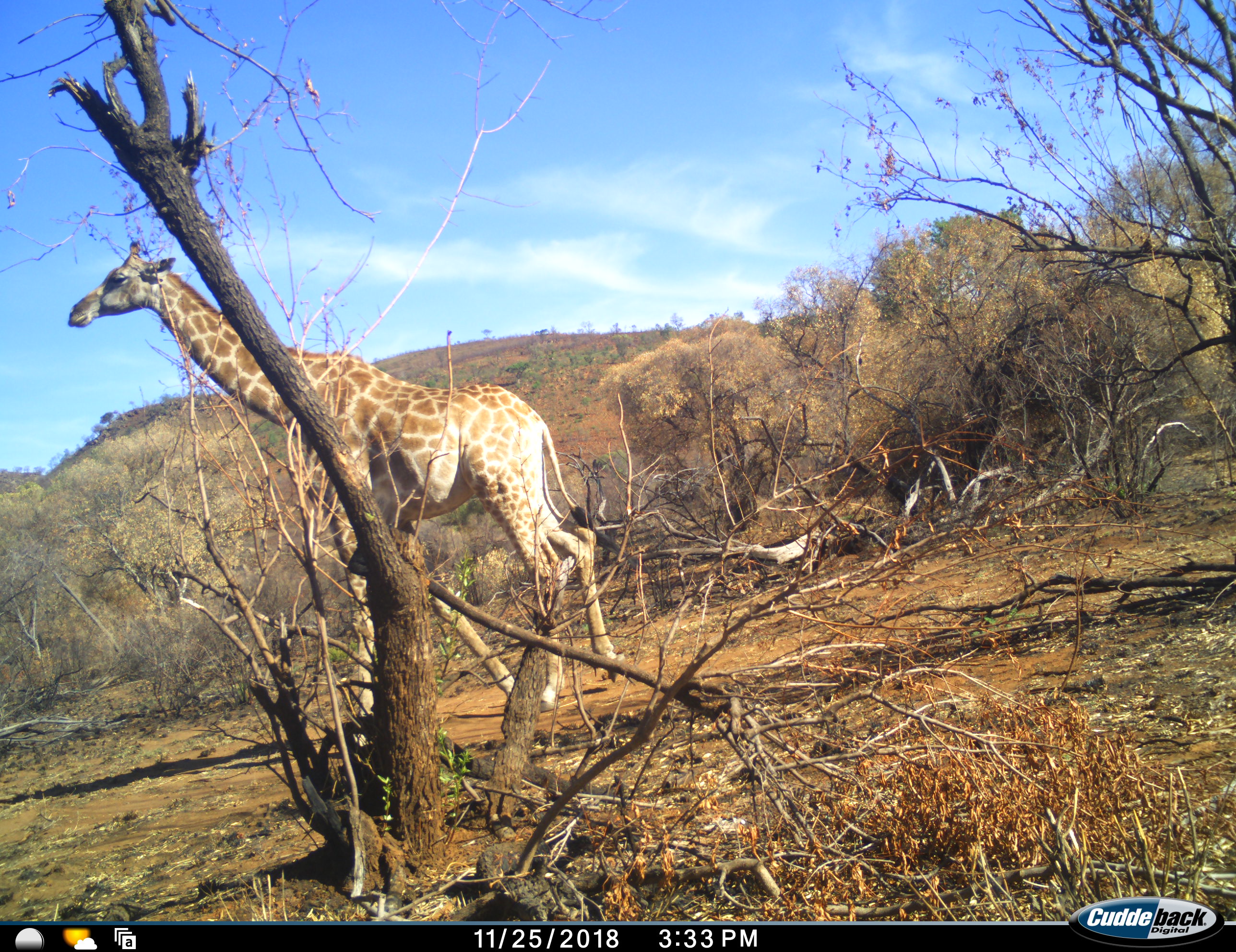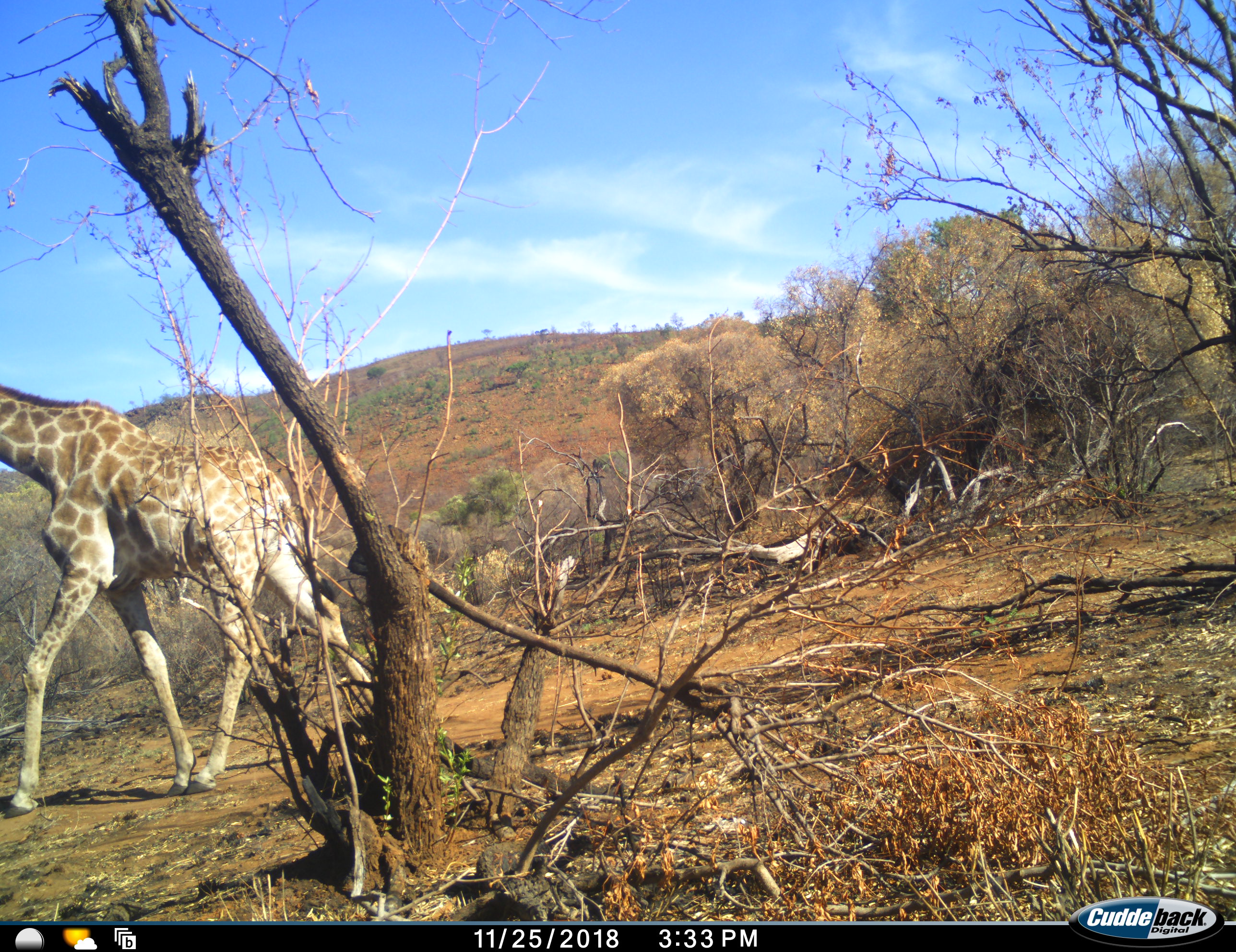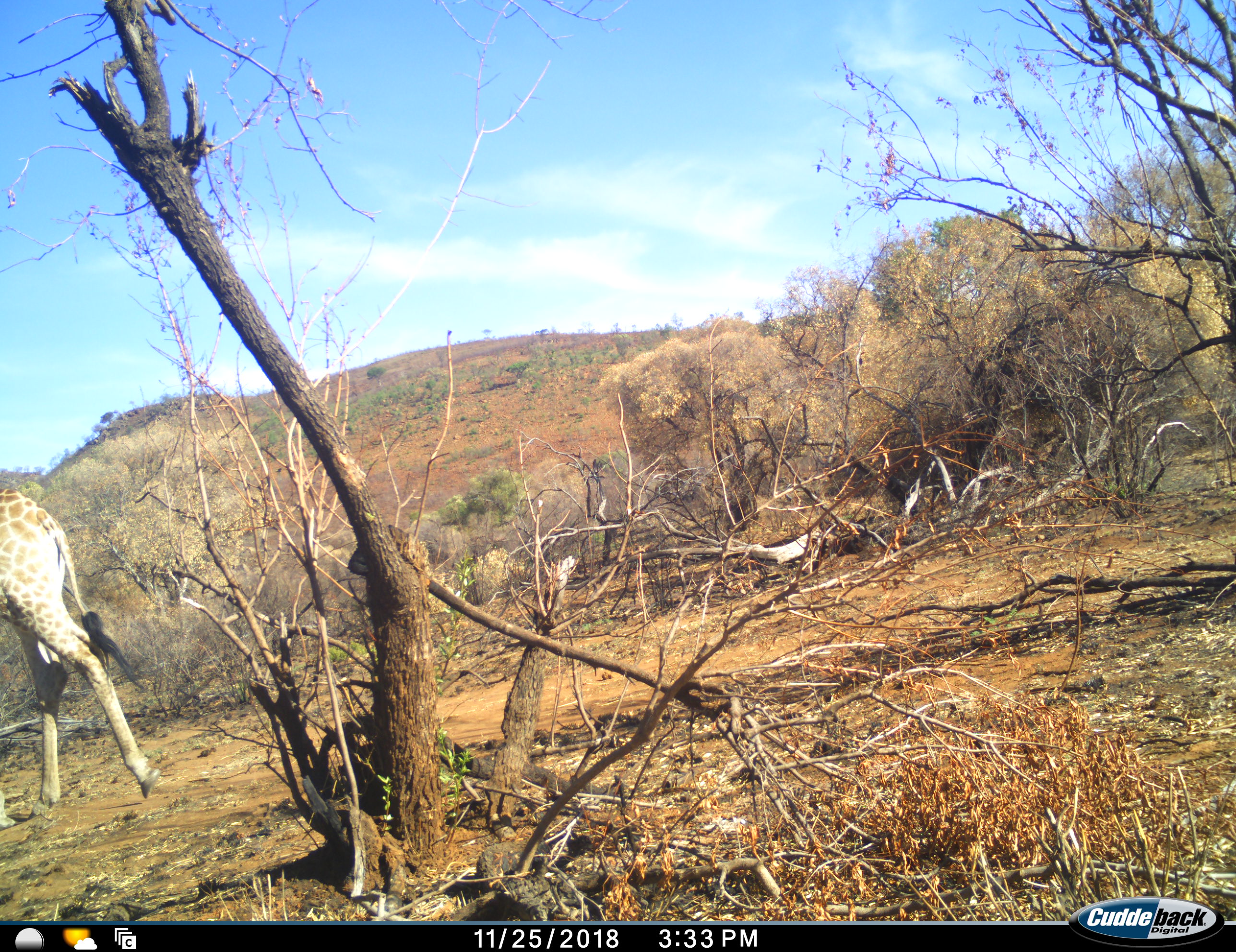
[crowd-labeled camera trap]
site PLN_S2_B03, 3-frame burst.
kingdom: Animalia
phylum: Chordata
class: Mammalia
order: Artiodactyla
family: Giraffidae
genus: Giraffa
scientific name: Giraffa camelopardalis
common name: giraffe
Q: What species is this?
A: Giraffe (Giraffa camelopardalis).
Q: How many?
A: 1.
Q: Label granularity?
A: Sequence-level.